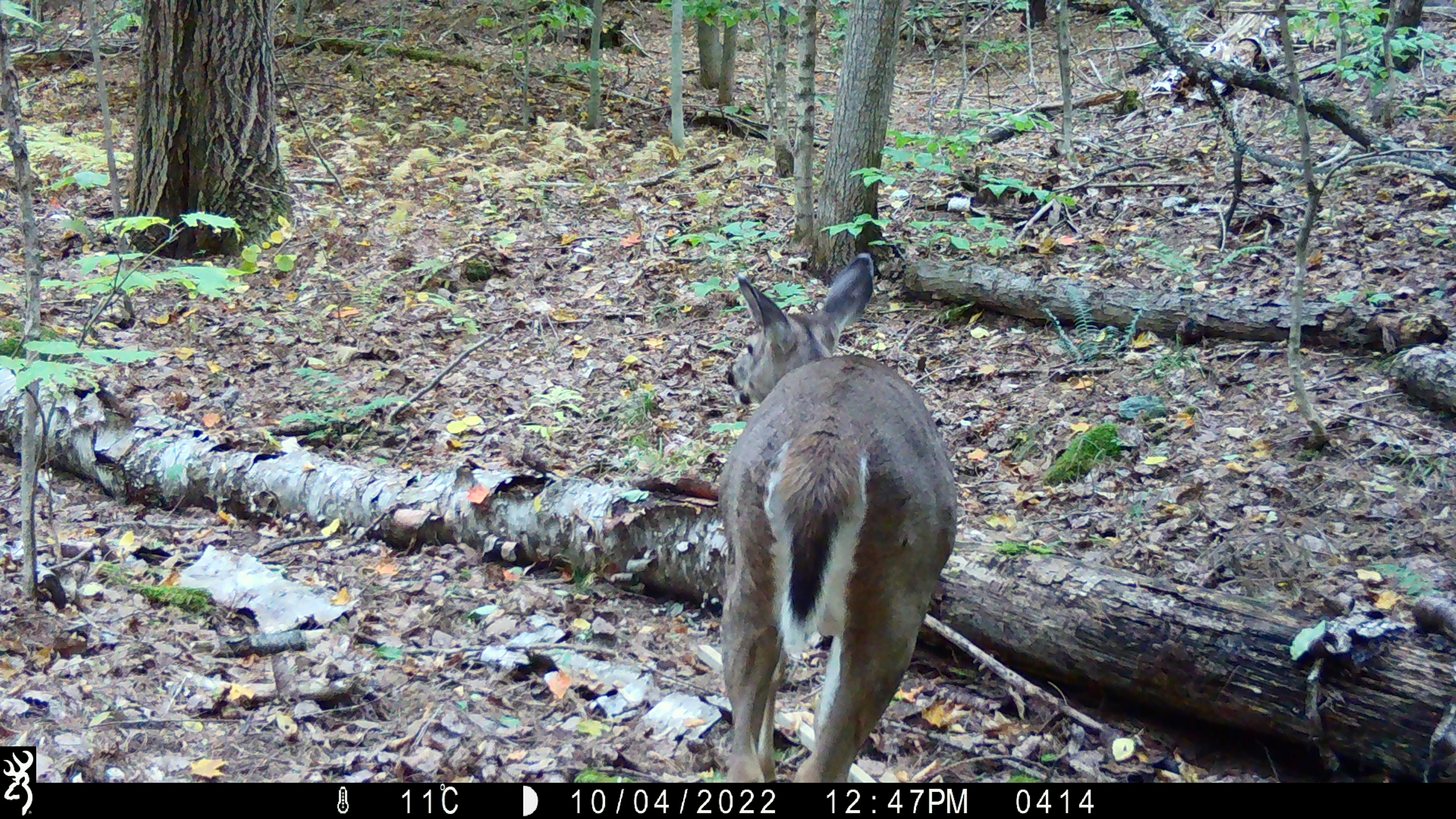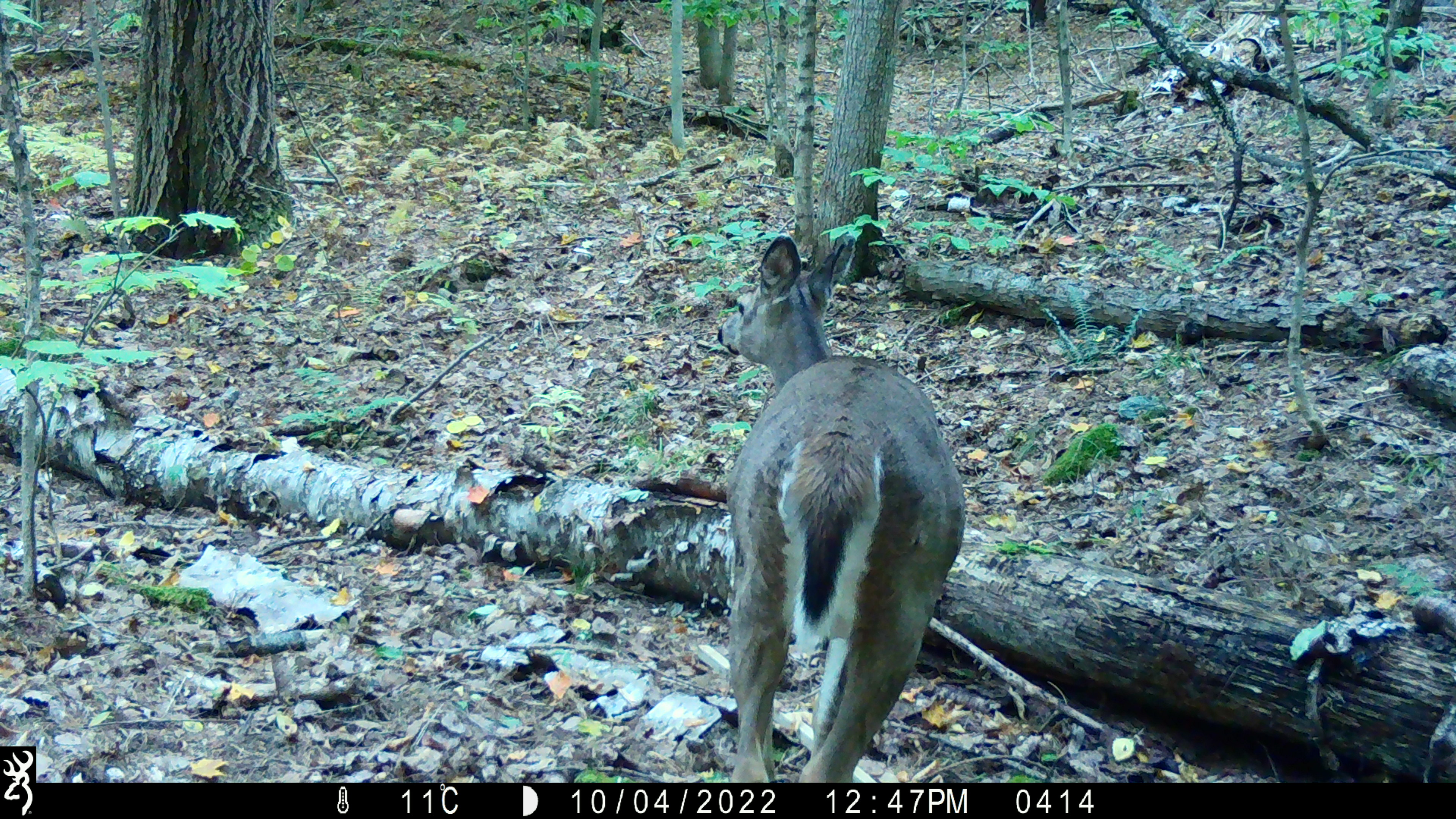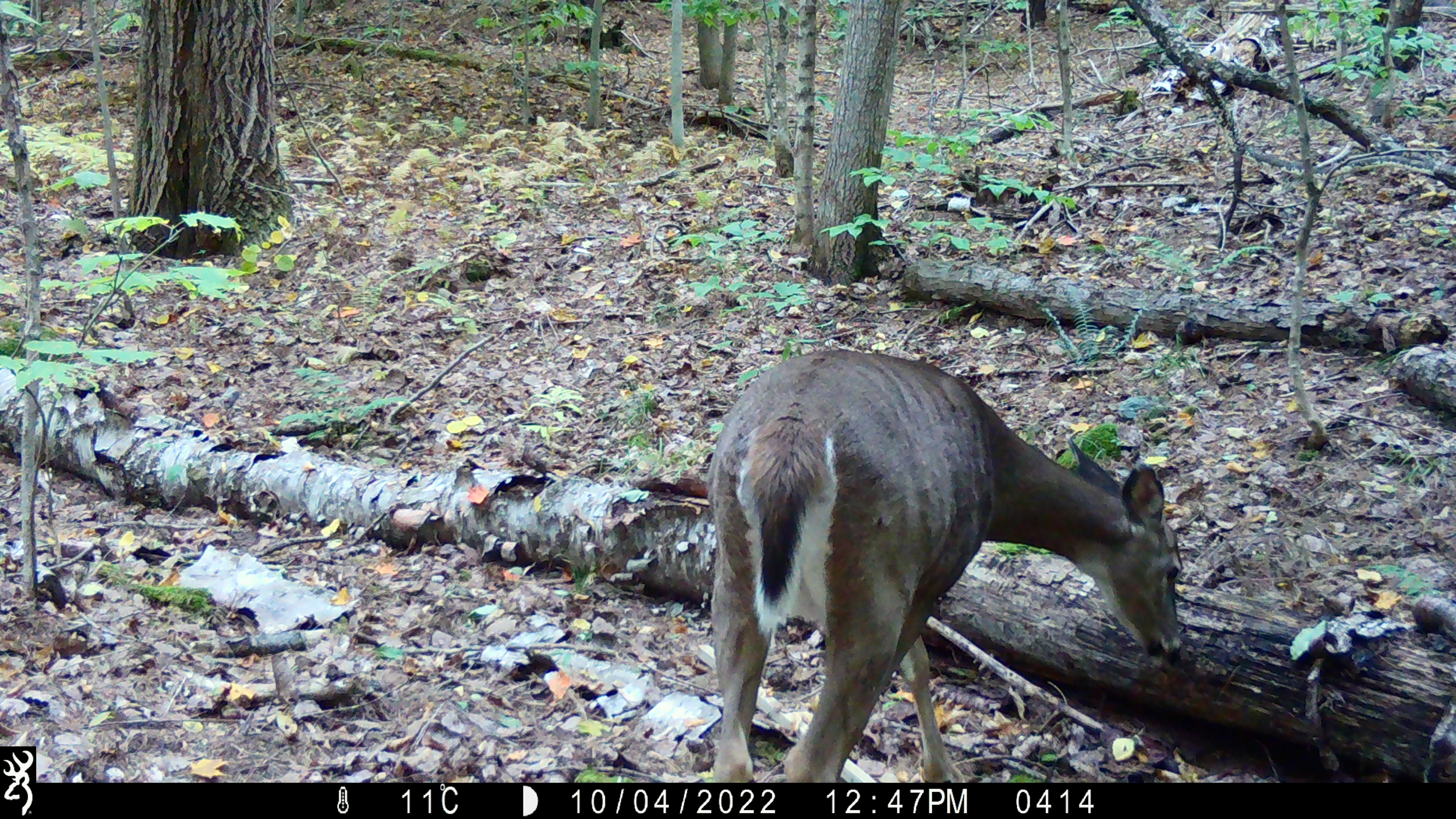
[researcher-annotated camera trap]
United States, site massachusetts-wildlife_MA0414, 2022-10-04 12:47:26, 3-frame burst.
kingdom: Animalia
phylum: Chordata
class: Mammalia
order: Artiodactyla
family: Cervidae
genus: Odocoileus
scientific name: Odocoileus virginianus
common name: white-tailed deer